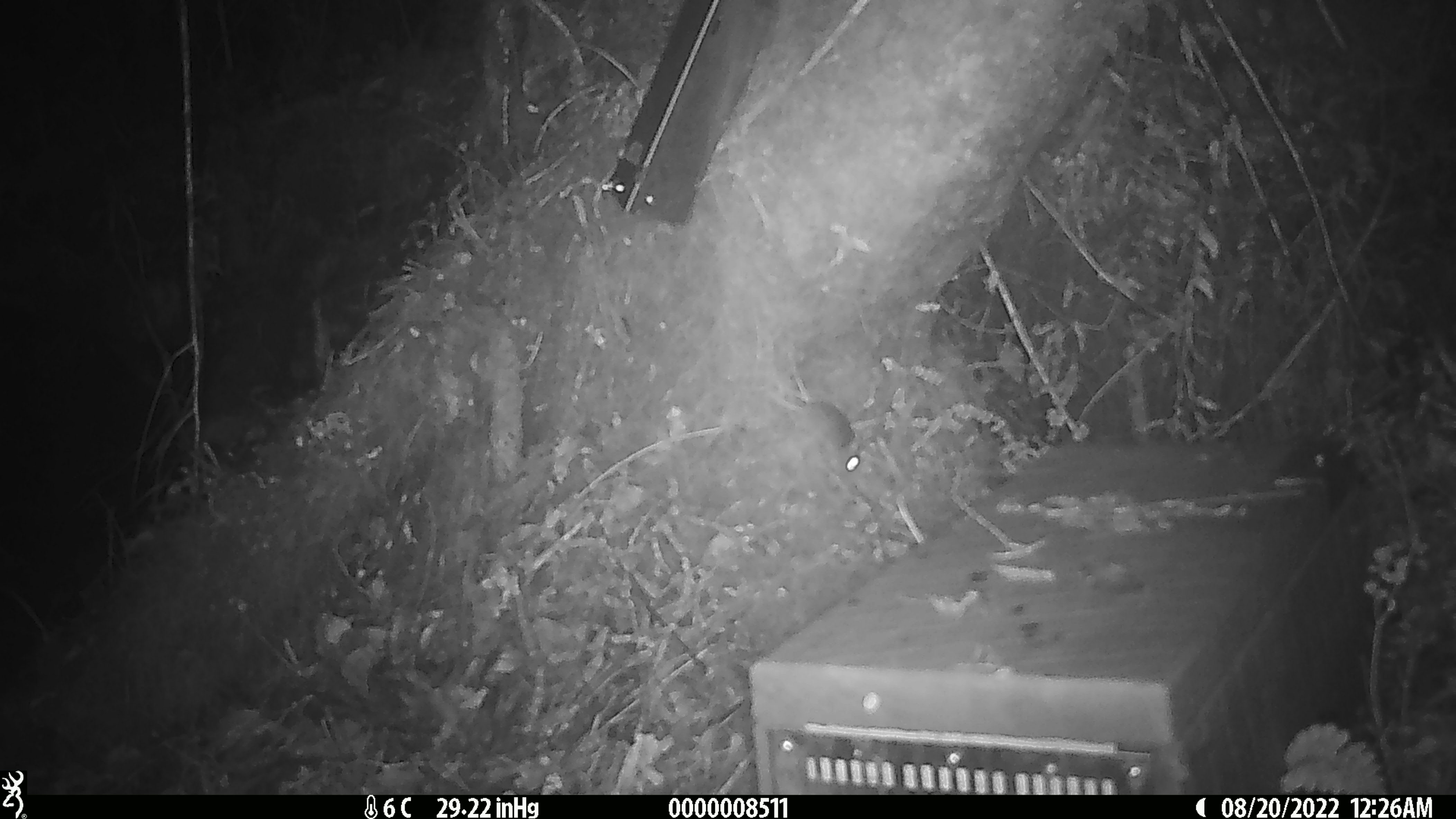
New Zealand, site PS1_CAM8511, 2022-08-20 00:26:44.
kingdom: Animalia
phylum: Chordata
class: Mammalia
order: Rodentia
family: Muridae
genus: Mus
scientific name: Mus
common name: mouse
Mouse (Mus).